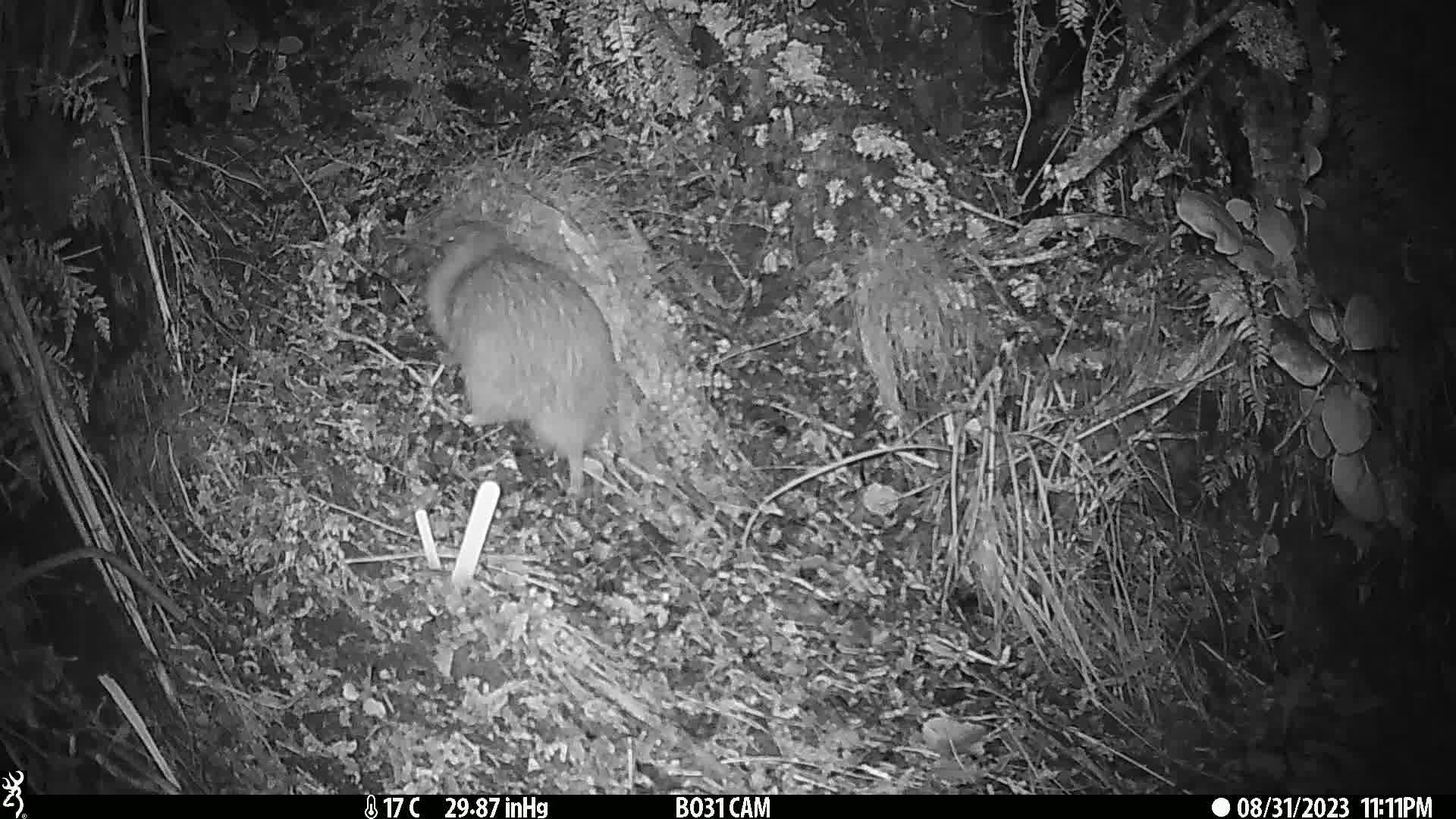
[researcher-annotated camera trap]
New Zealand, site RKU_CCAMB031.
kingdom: Animalia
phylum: Chordata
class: Aves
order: Apterygiformes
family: Apterygidae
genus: Apteryx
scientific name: Apteryx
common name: kiwi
Kiwi (Apteryx).